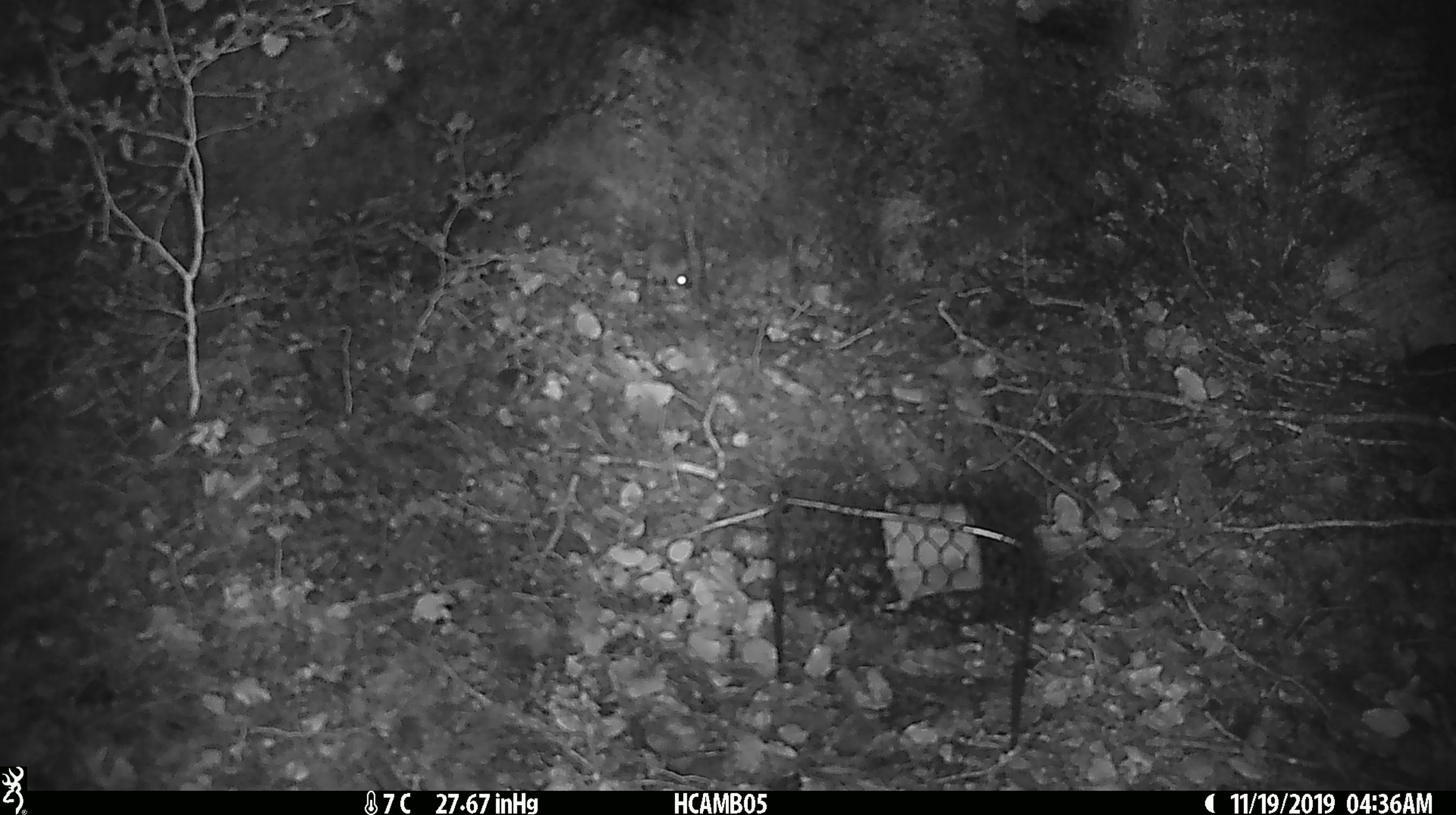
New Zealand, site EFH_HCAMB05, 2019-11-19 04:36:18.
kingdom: Animalia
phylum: Chordata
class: Mammalia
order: Rodentia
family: Muridae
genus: Mus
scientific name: Mus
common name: mouse